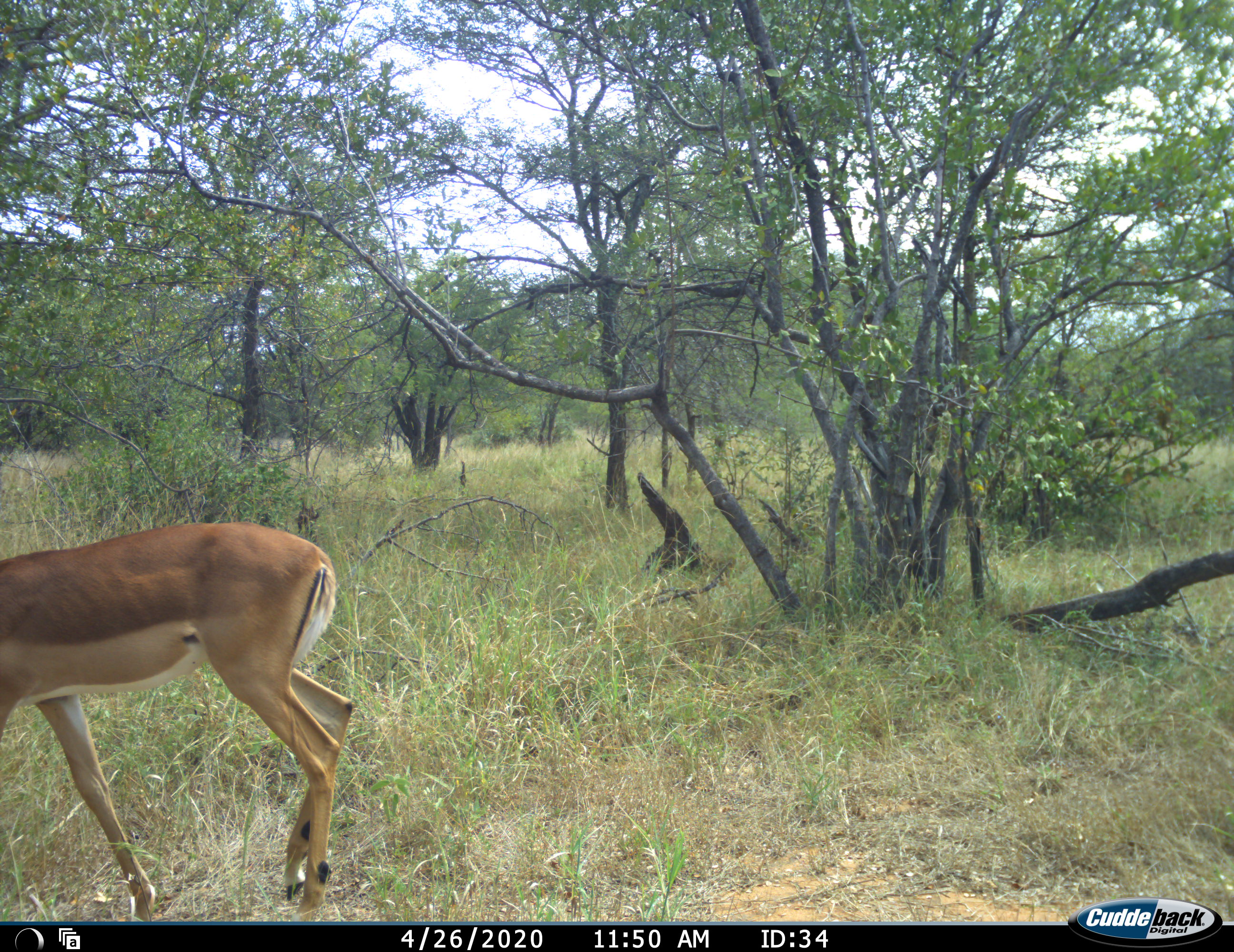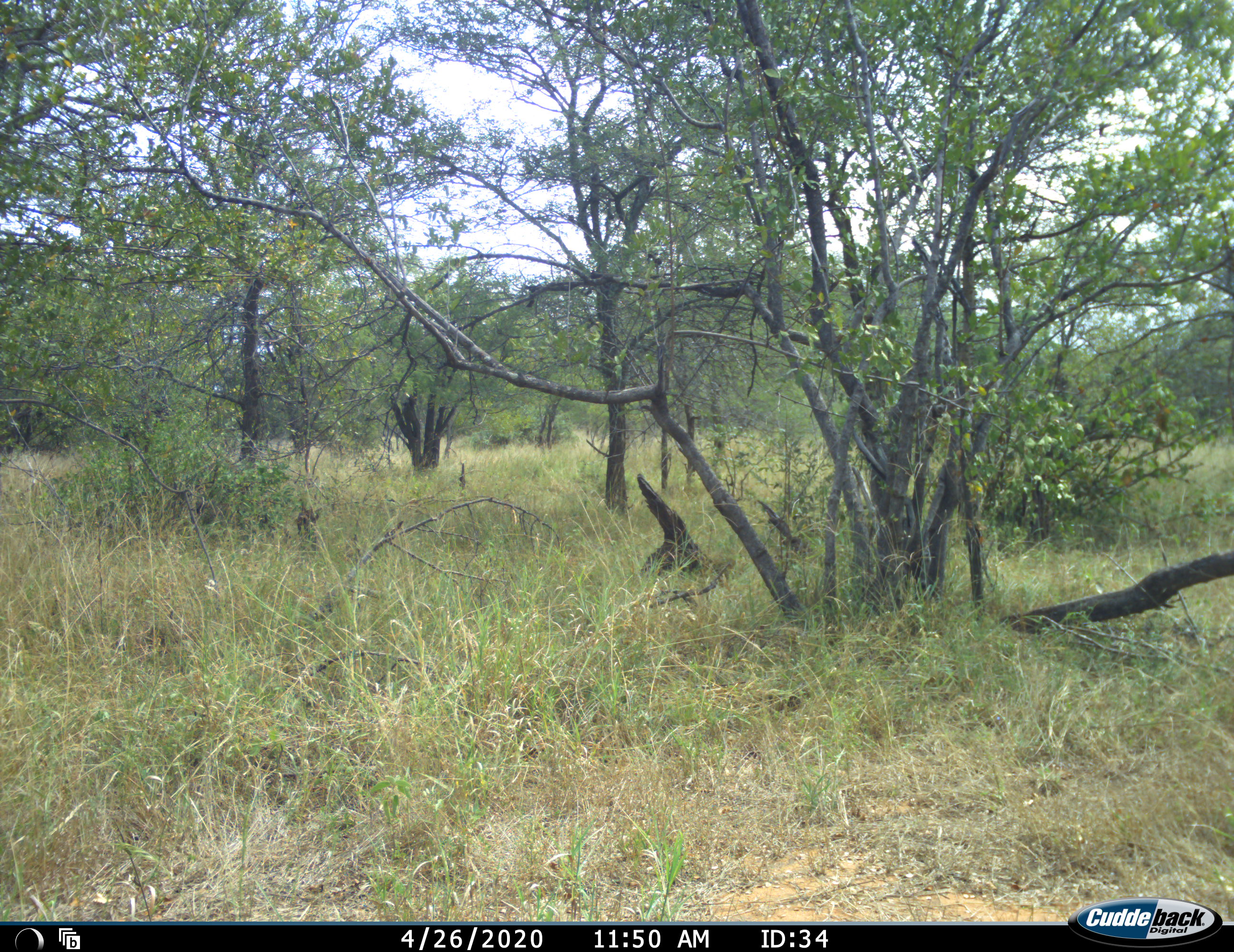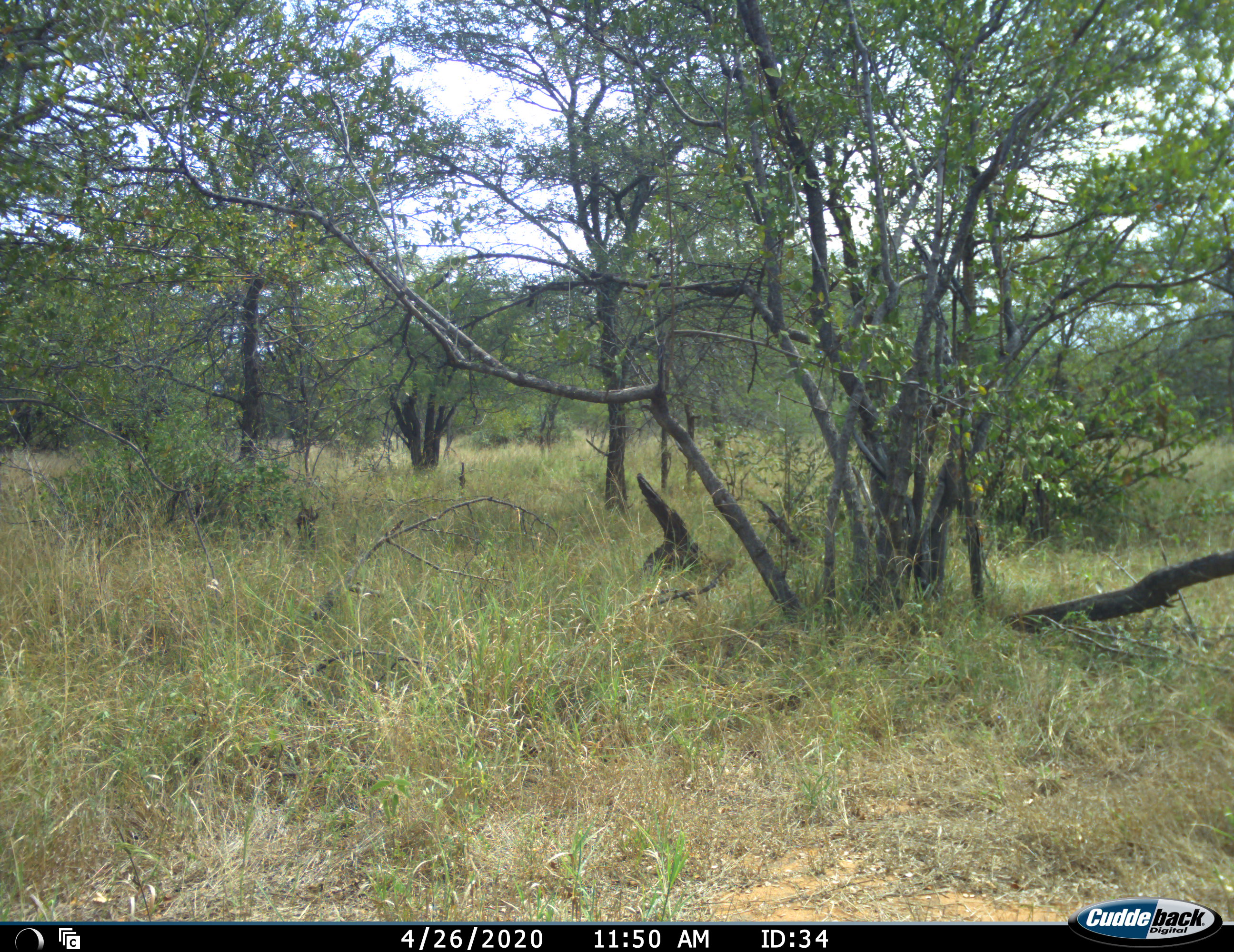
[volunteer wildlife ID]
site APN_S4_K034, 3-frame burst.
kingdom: Animalia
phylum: Chordata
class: Mammalia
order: Artiodactyla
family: Bovidae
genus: Aepyceros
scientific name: Aepyceros melampus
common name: impala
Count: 1.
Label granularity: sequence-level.